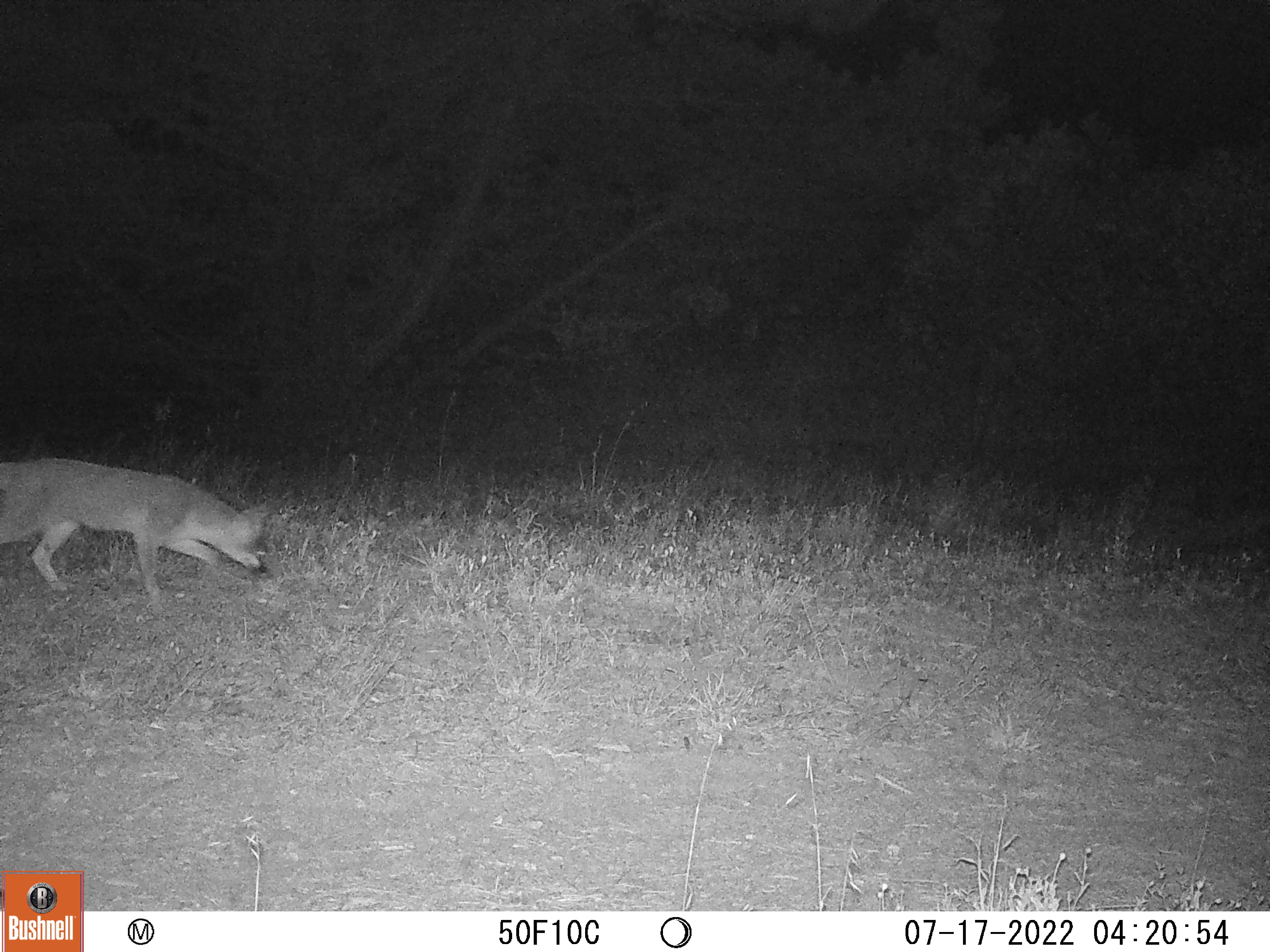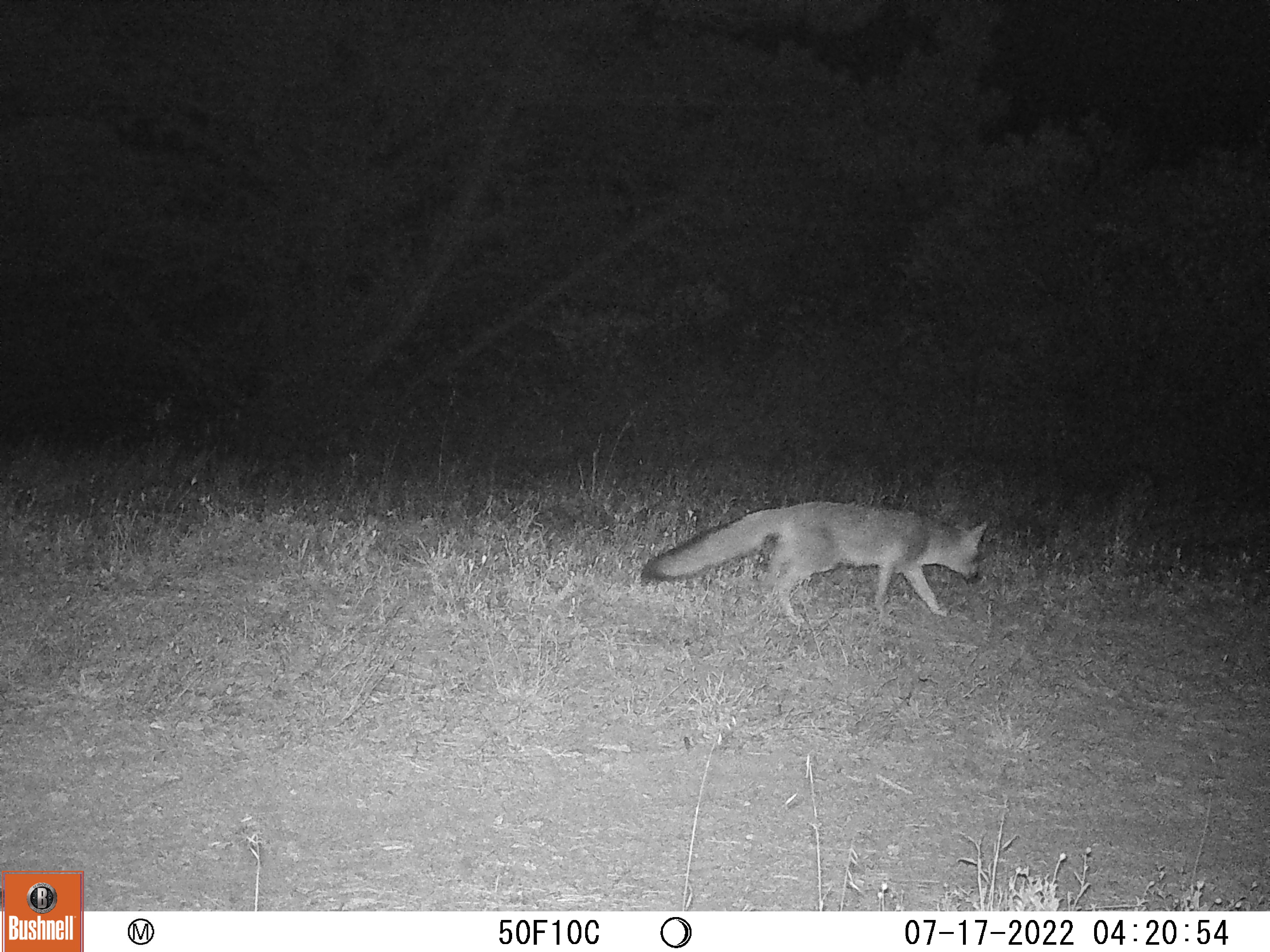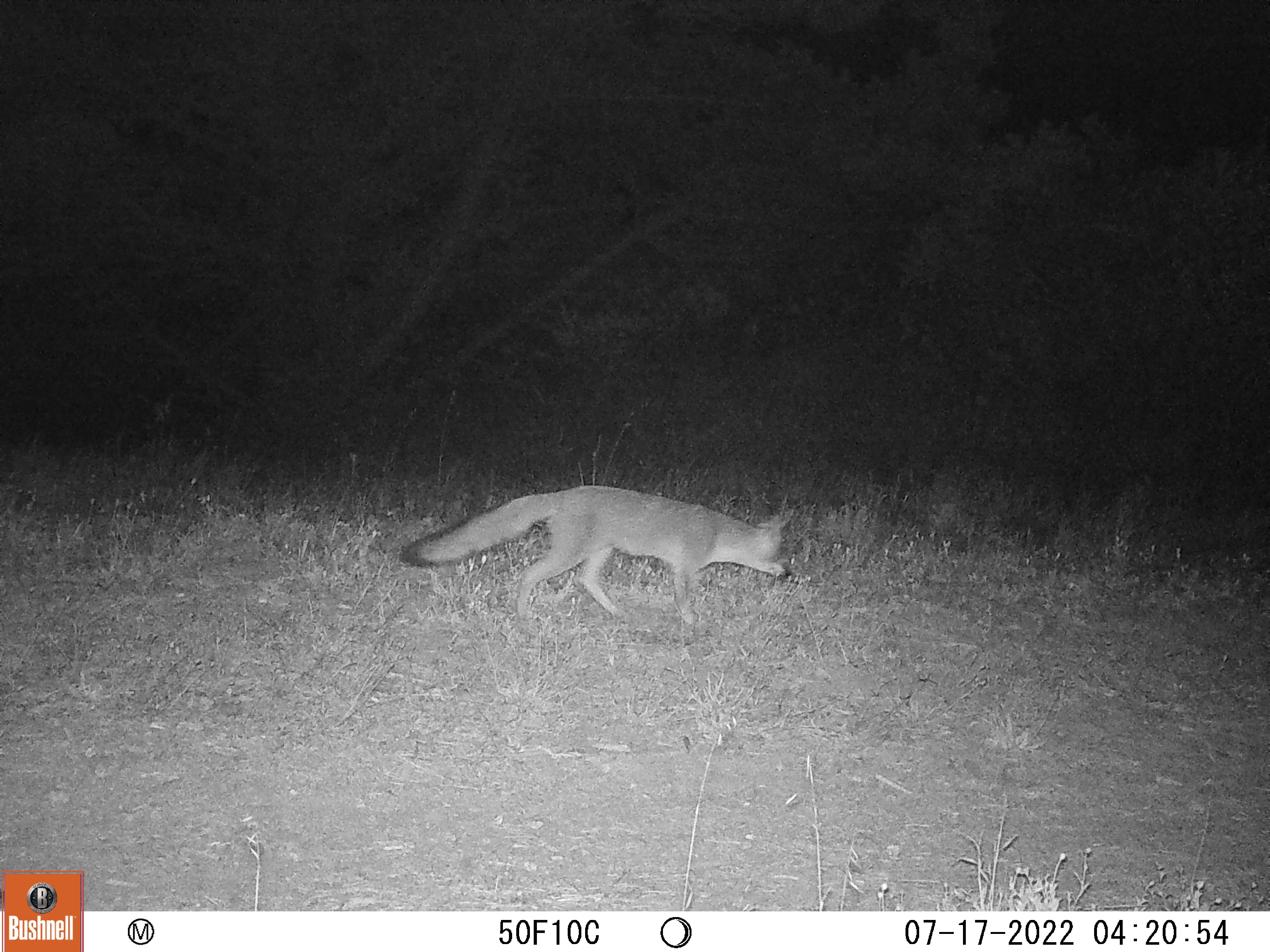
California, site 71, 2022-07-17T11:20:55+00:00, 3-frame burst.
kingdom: Animalia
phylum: Chordata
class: Mammalia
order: Carnivora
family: Canidae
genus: Urocyon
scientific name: Urocyon cinereoargenteus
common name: gray fox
Gray fox (Urocyon cinereoargenteus).